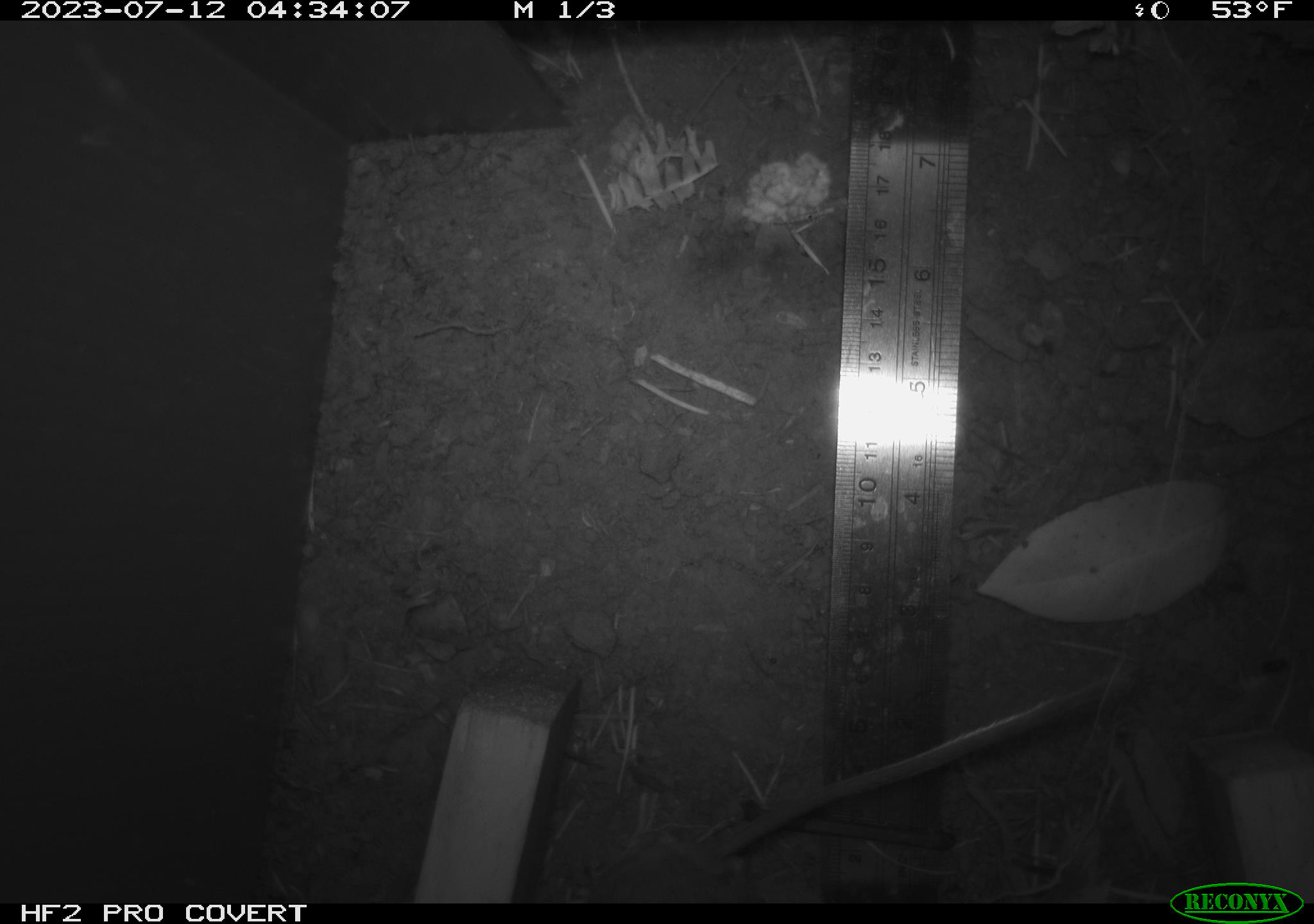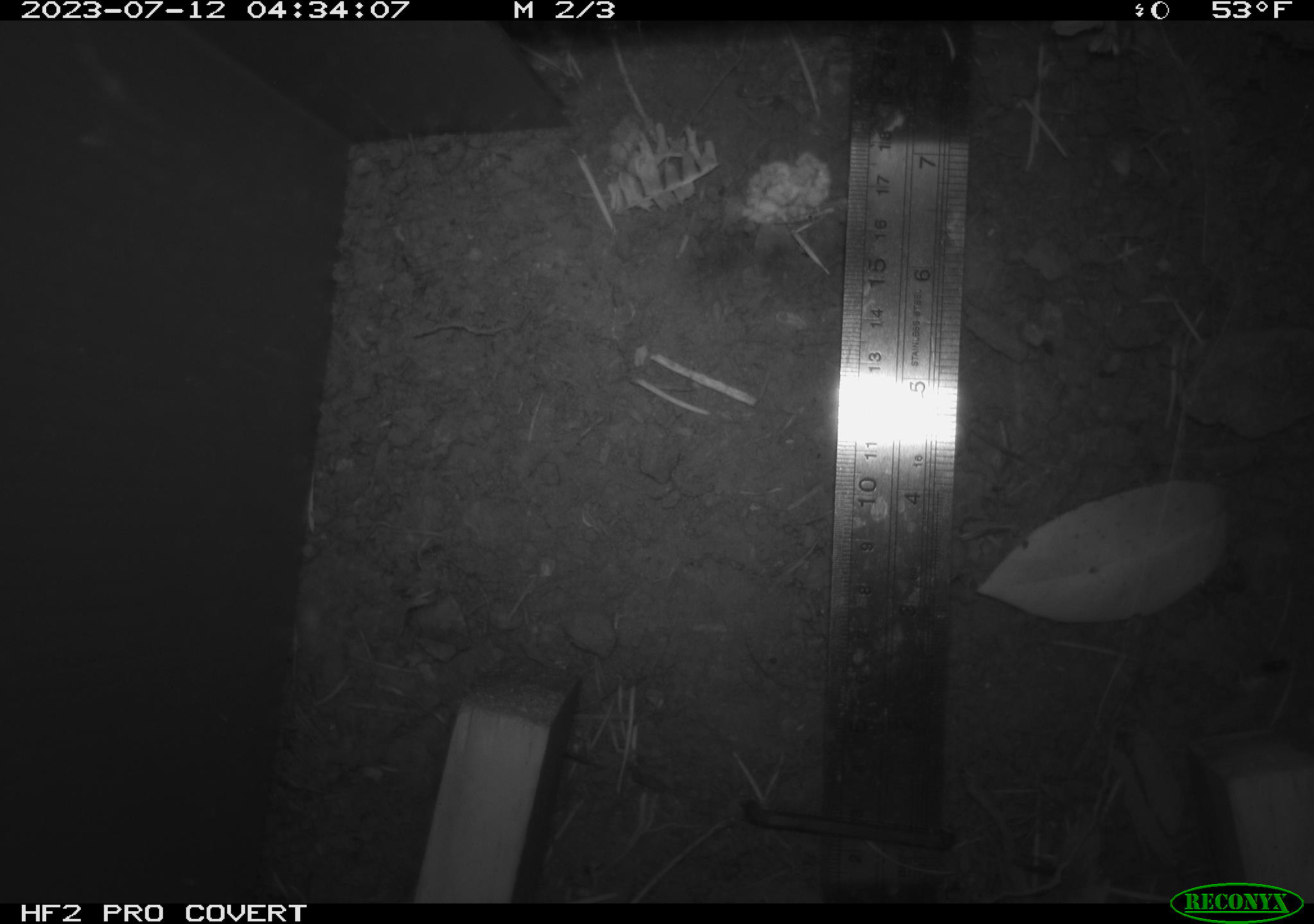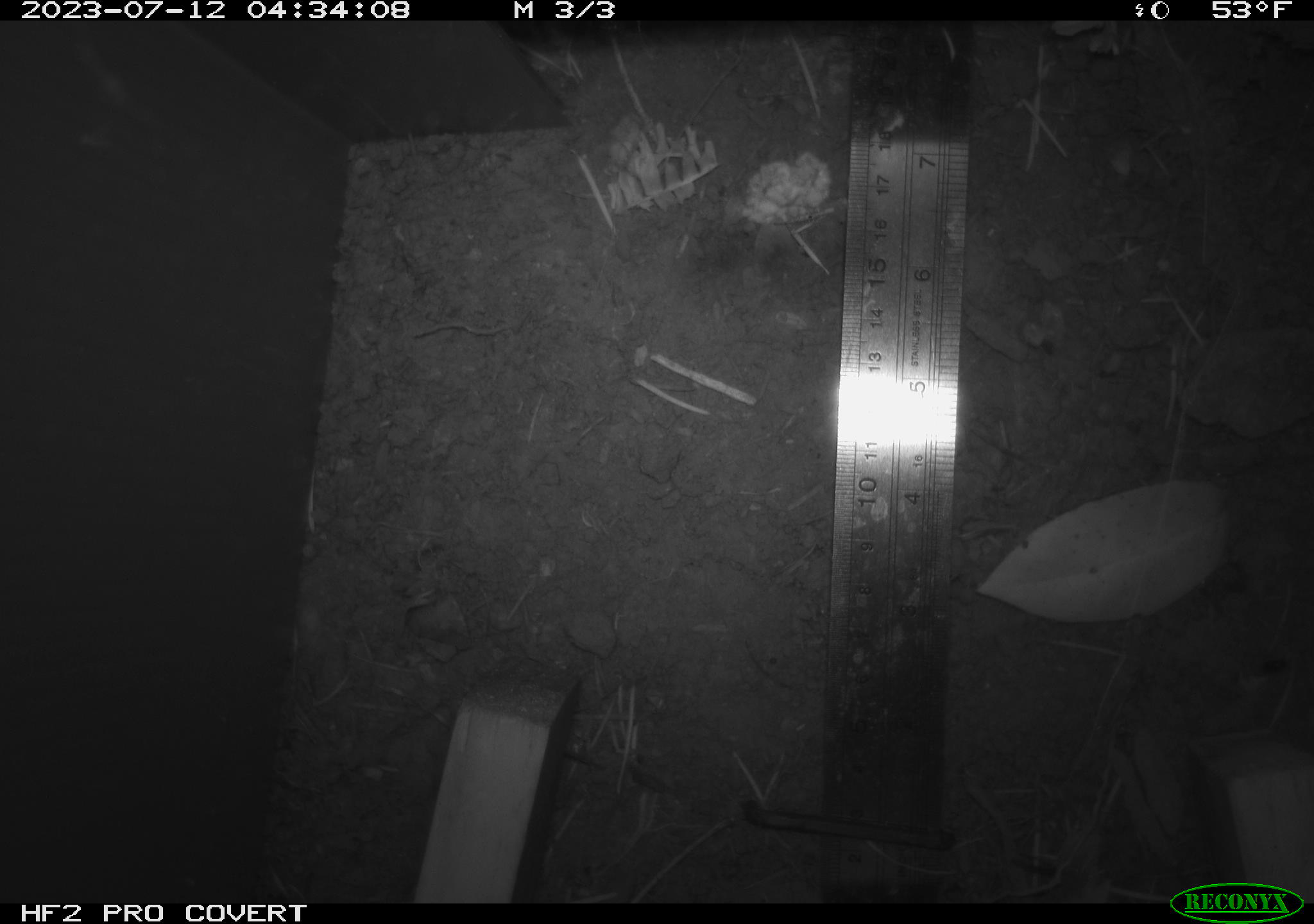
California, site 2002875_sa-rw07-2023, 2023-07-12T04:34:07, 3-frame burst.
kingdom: Animalia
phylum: Chordata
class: Mammalia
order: Rodentia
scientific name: Rodentia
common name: mouse species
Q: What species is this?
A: Mouse species (Rodentia).